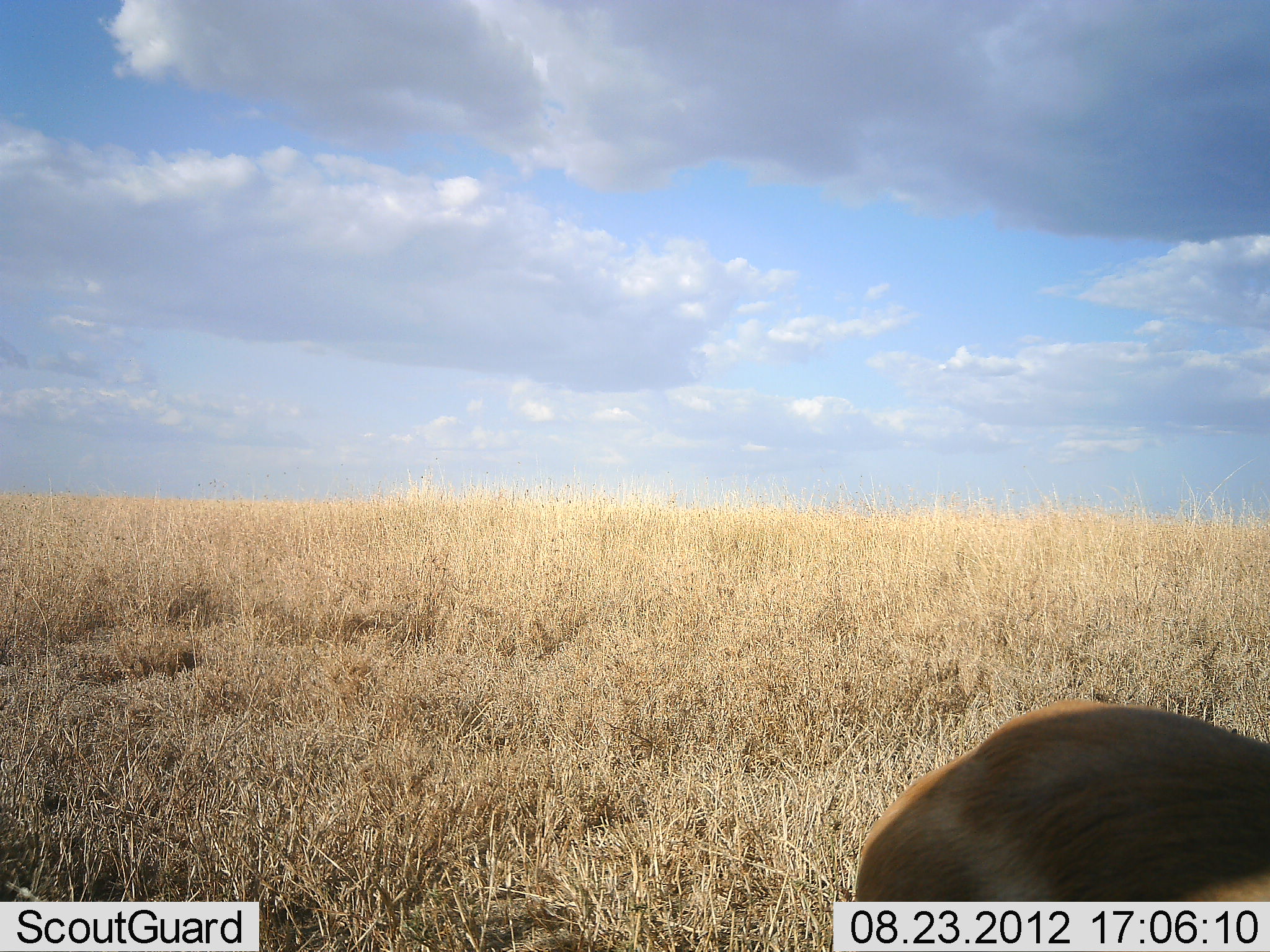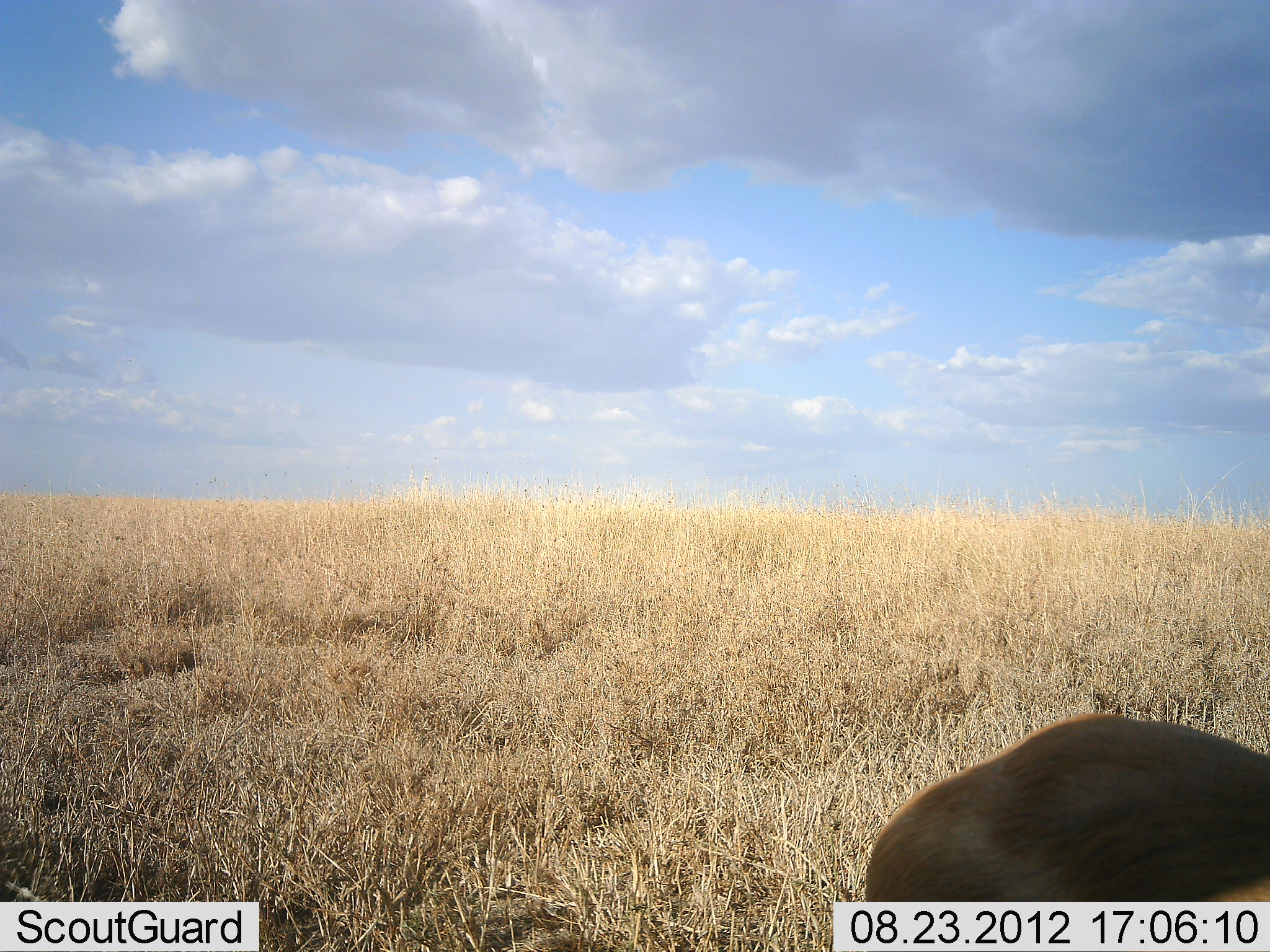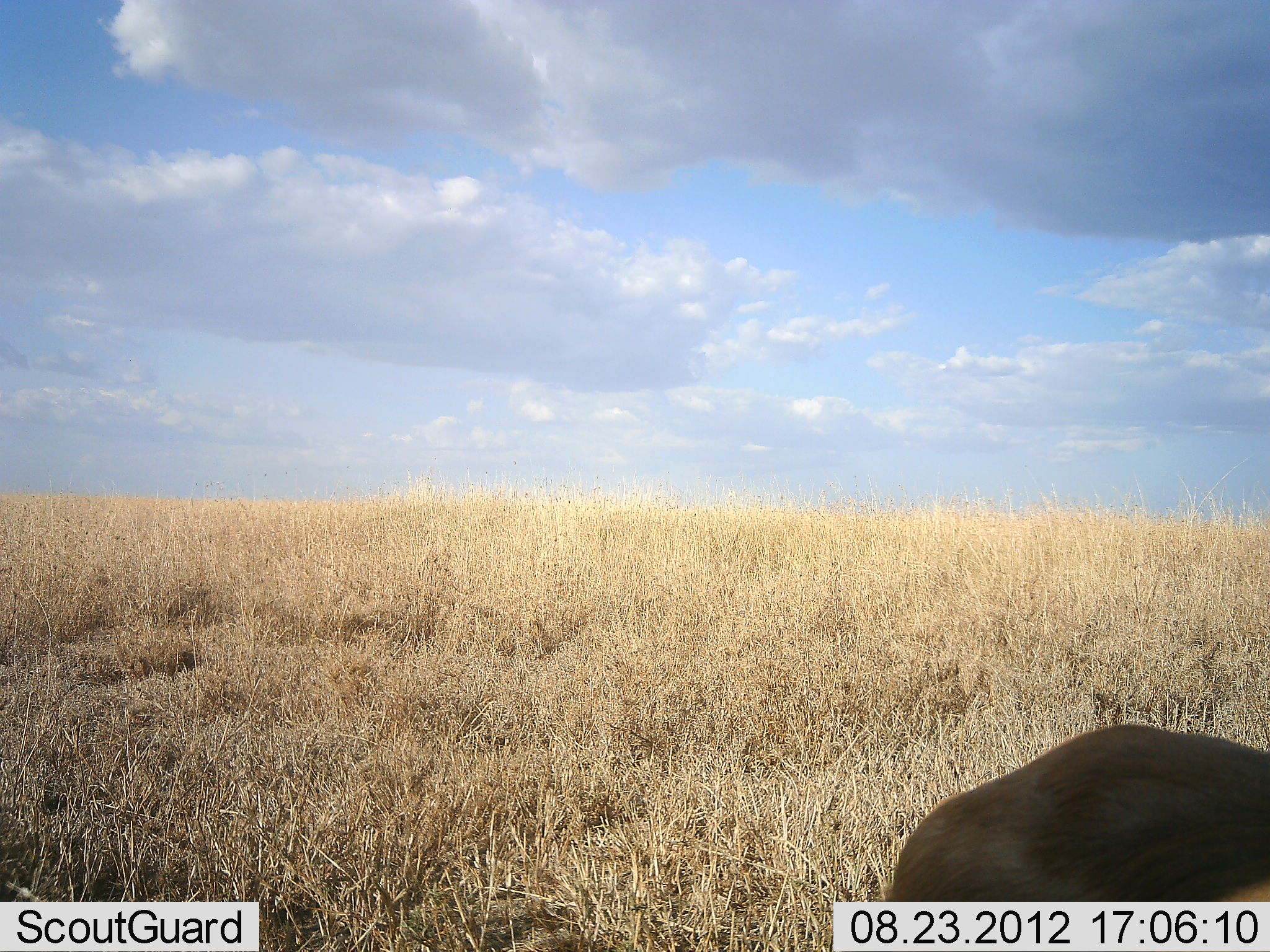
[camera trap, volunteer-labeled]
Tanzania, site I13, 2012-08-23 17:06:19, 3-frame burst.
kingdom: Animalia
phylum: Chordata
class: Mammalia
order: Artiodactyla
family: Bovidae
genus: Eudorcas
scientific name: Eudorcas thomsonii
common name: thomson's gazelle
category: gazellethomsons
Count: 1.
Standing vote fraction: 100%.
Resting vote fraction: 0%.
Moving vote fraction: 0%.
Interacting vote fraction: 0%.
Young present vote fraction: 0%.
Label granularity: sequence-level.